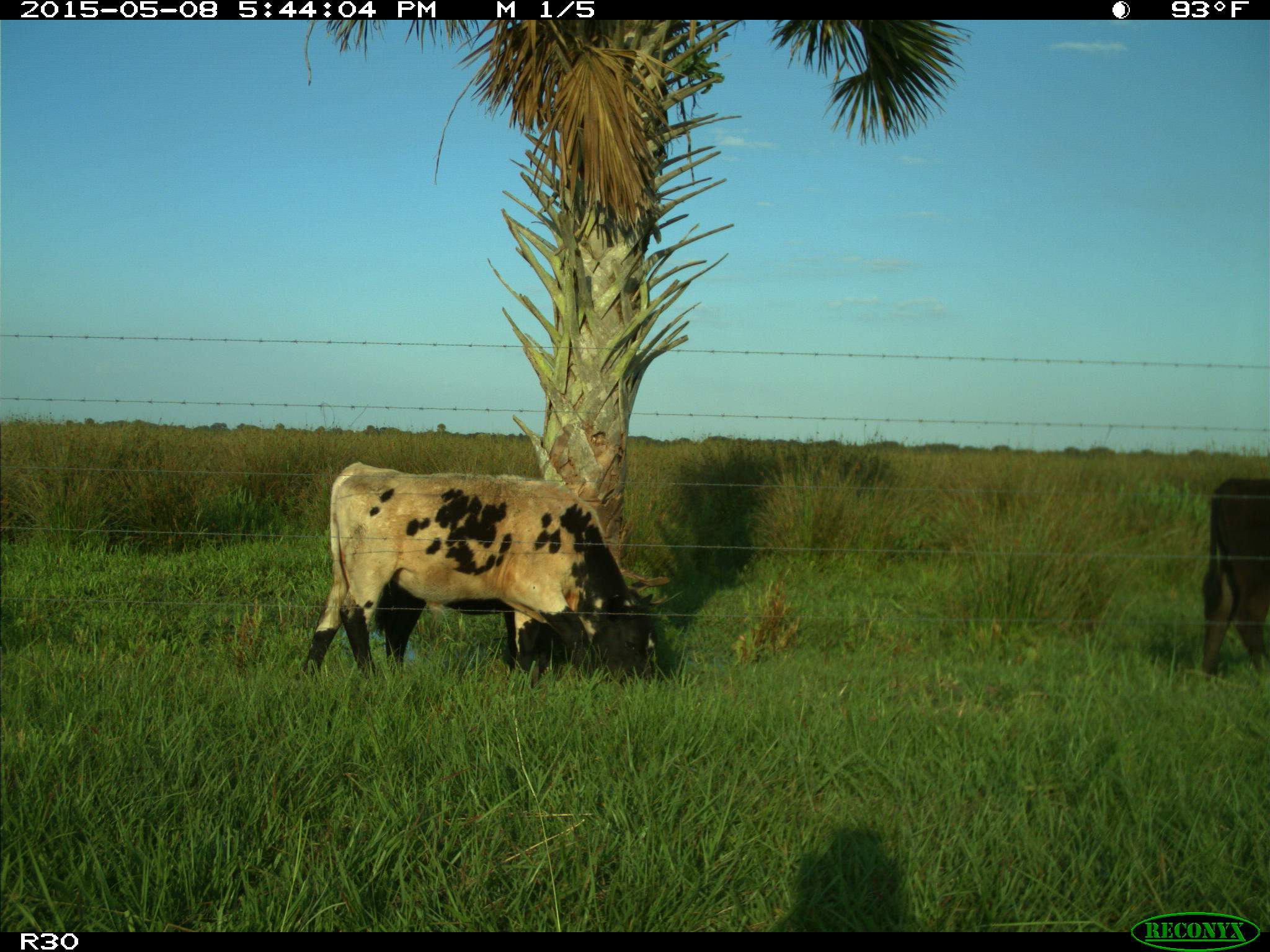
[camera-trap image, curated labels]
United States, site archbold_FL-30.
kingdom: Animalia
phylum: Chordata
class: Mammalia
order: Artiodactyla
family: Bovidae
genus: Bos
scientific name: Bos taurus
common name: domestic cow